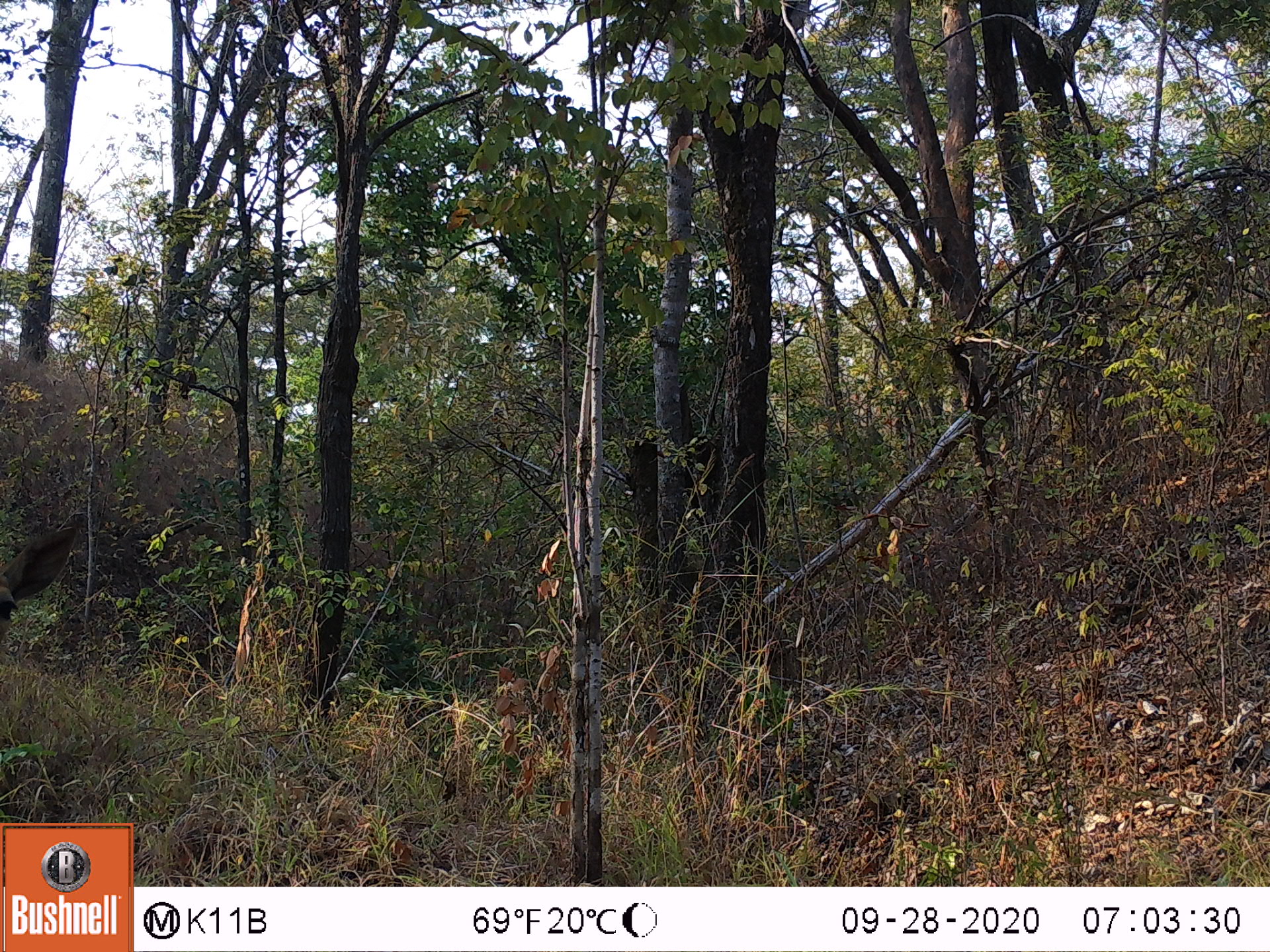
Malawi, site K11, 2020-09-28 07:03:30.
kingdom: Animalia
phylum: Chordata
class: Mammalia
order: Artiodactyla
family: Bovidae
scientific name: Antilopinae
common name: small antelope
Small antelope (Antilopinae), count 1.